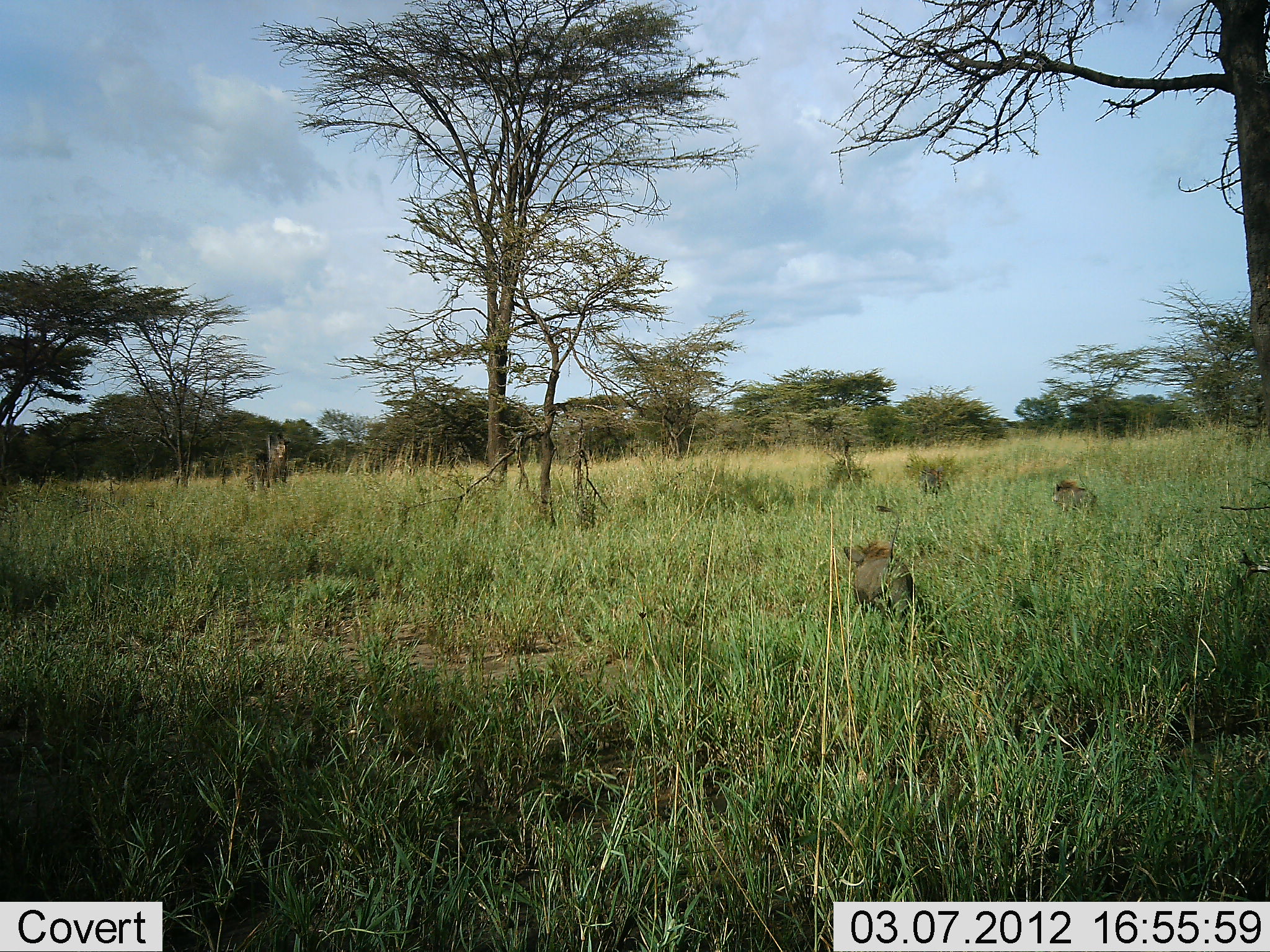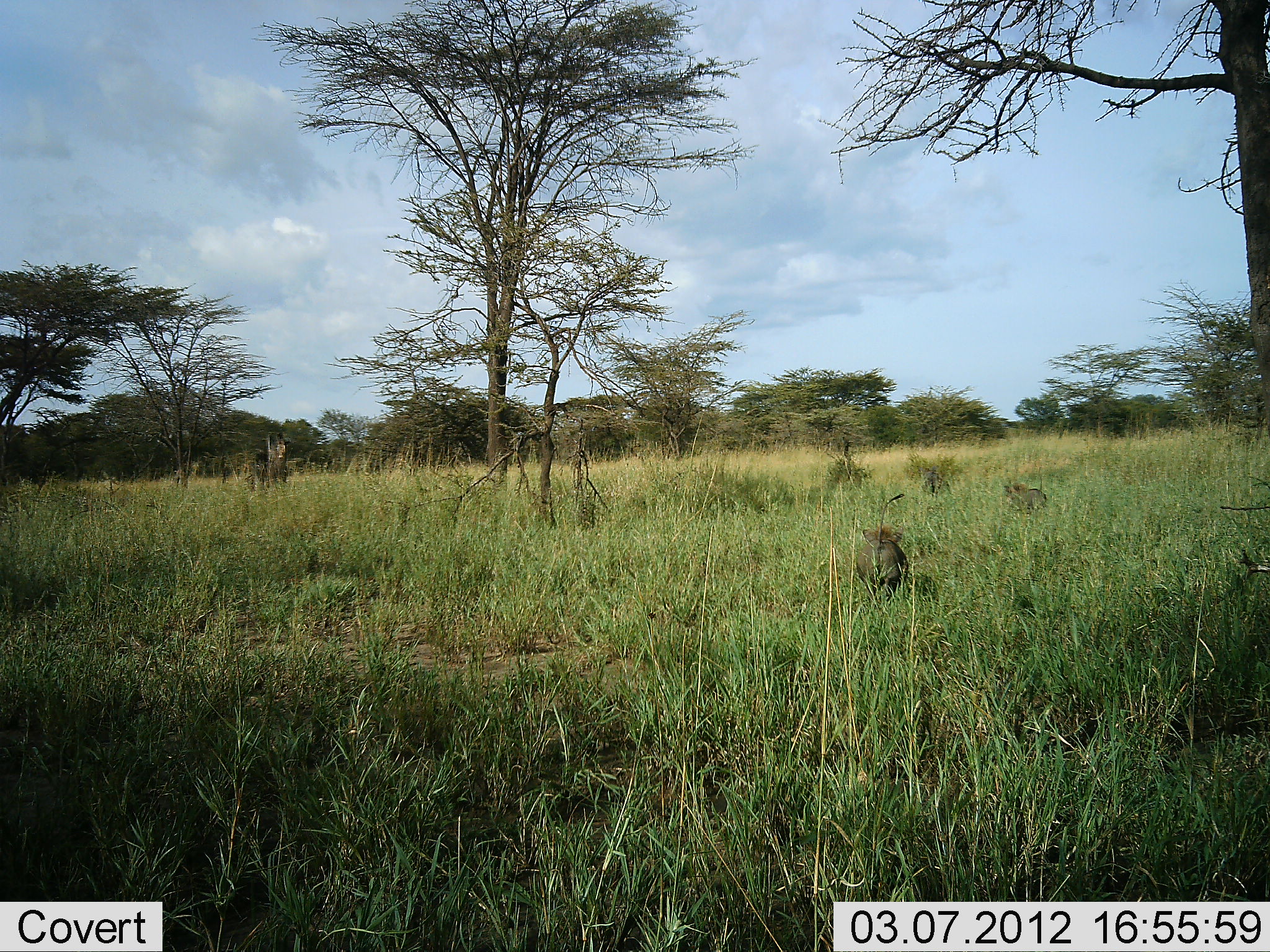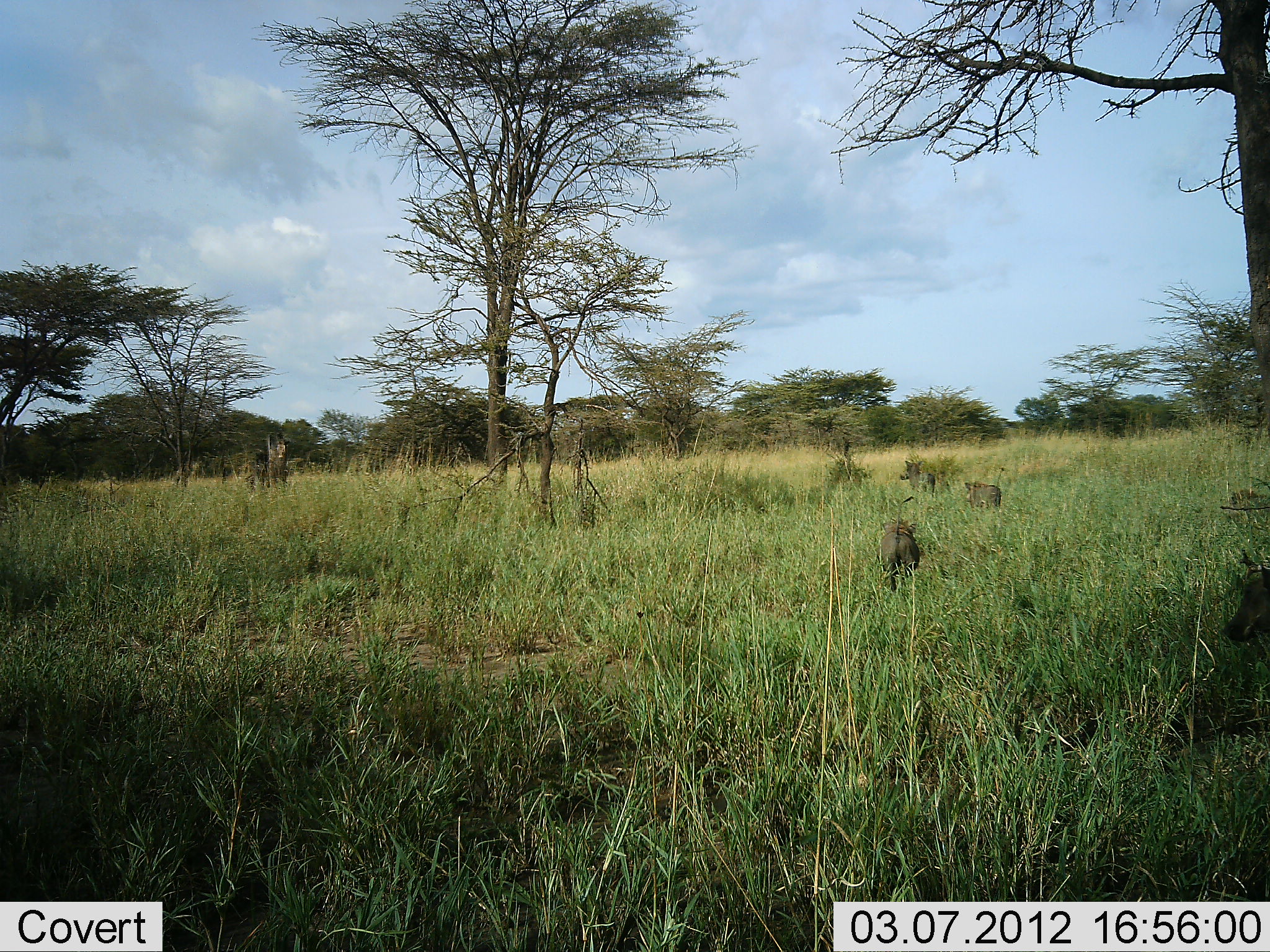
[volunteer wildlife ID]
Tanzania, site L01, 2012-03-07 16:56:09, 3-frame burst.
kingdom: Animalia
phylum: Chordata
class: Mammalia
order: Artiodactyla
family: Suidae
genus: Phacochoerus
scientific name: Phacochoerus africanus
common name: warthog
Warthog (Phacochoerus africanus), count 4. Behavior (volunteer vote fractions): standing 8%, resting 0%, moving 100%, interacting 0%. Young present (vote fraction): 15%. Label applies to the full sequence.